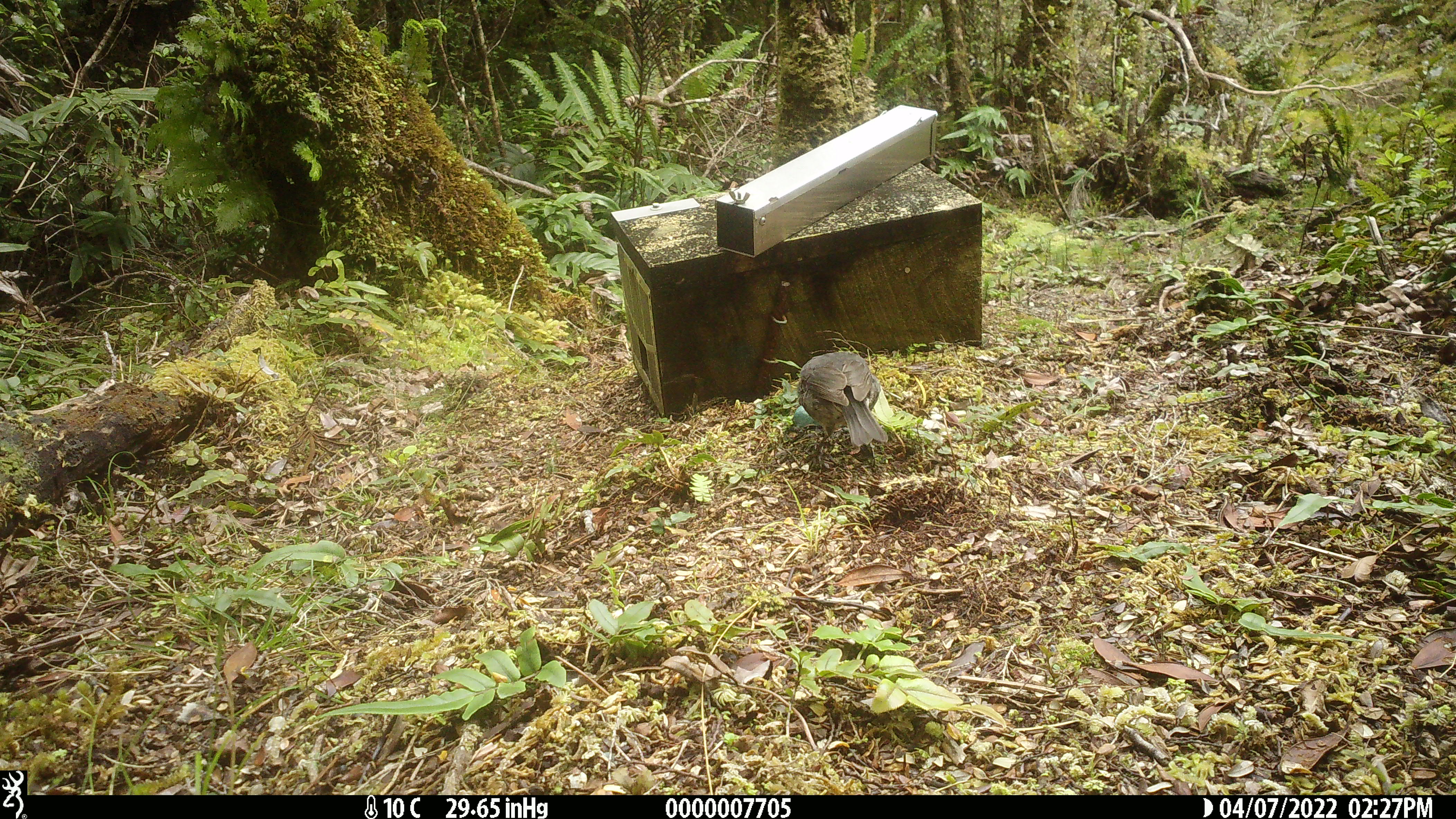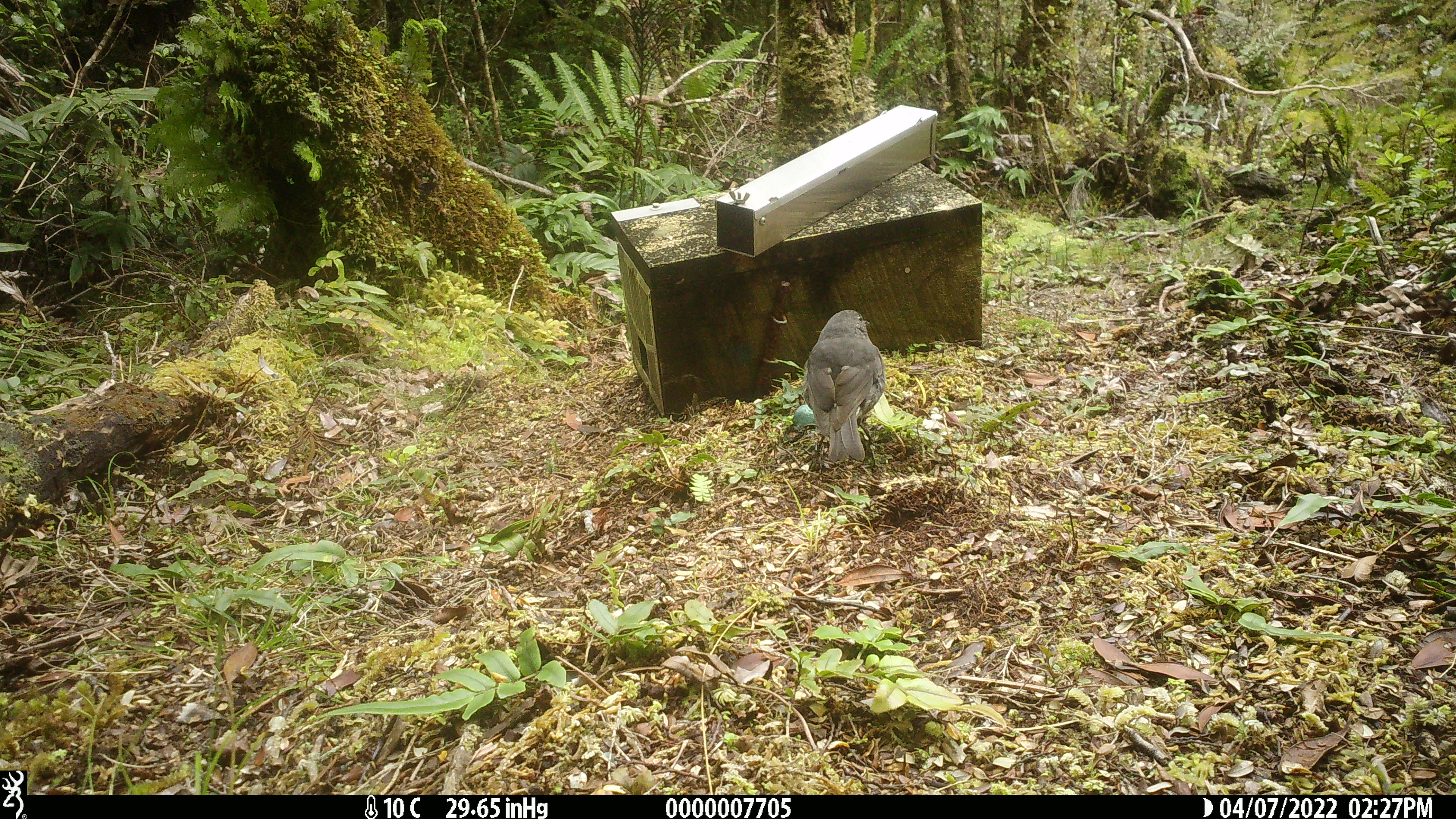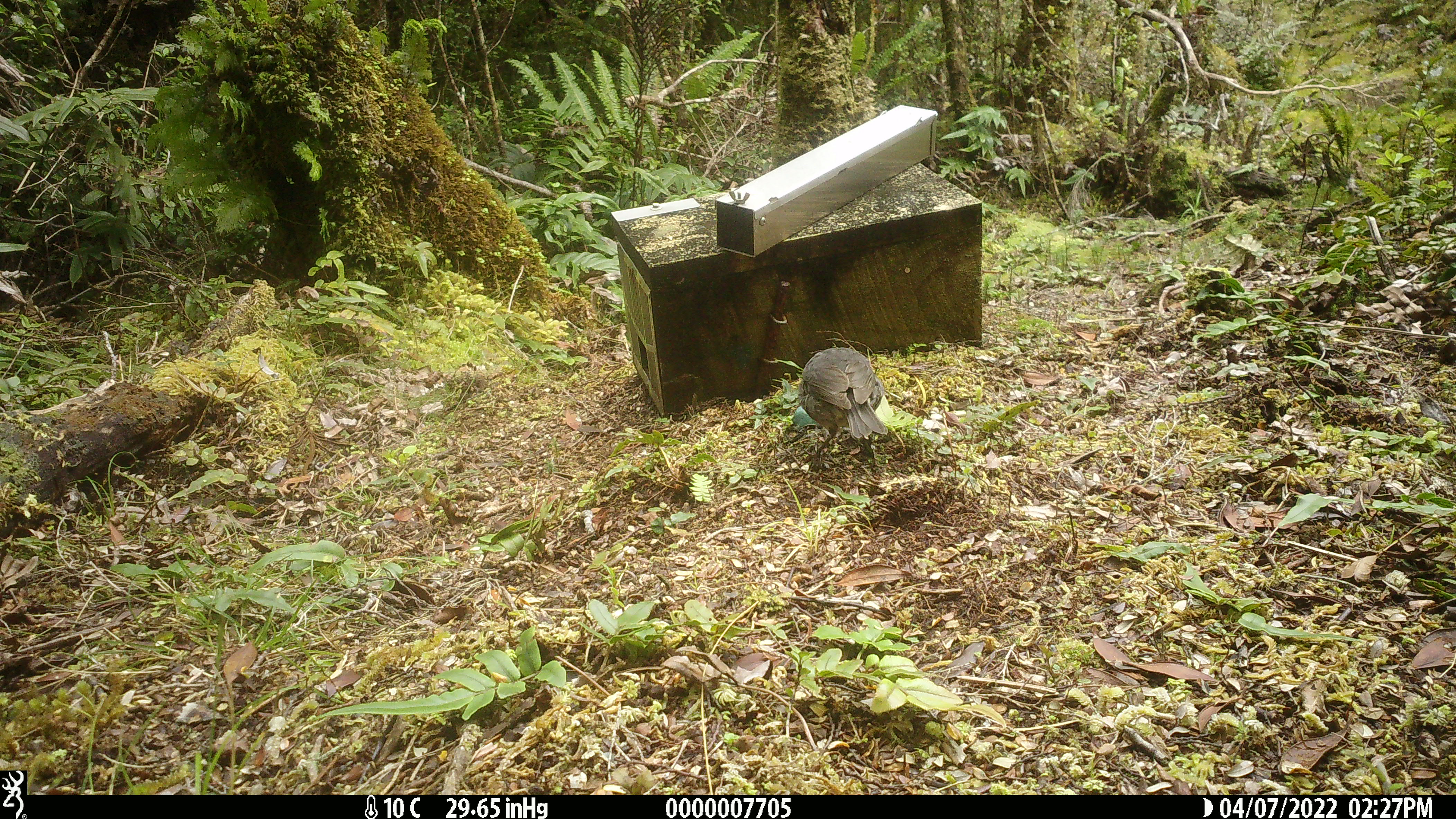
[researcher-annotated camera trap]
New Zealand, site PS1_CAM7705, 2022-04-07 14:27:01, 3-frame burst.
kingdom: Animalia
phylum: Chordata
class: Aves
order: Passeriformes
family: Petroicidae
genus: Petroica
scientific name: Petroica australis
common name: new zealand robin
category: robin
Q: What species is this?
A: Robin (new zealand robin) (Petroica australis).